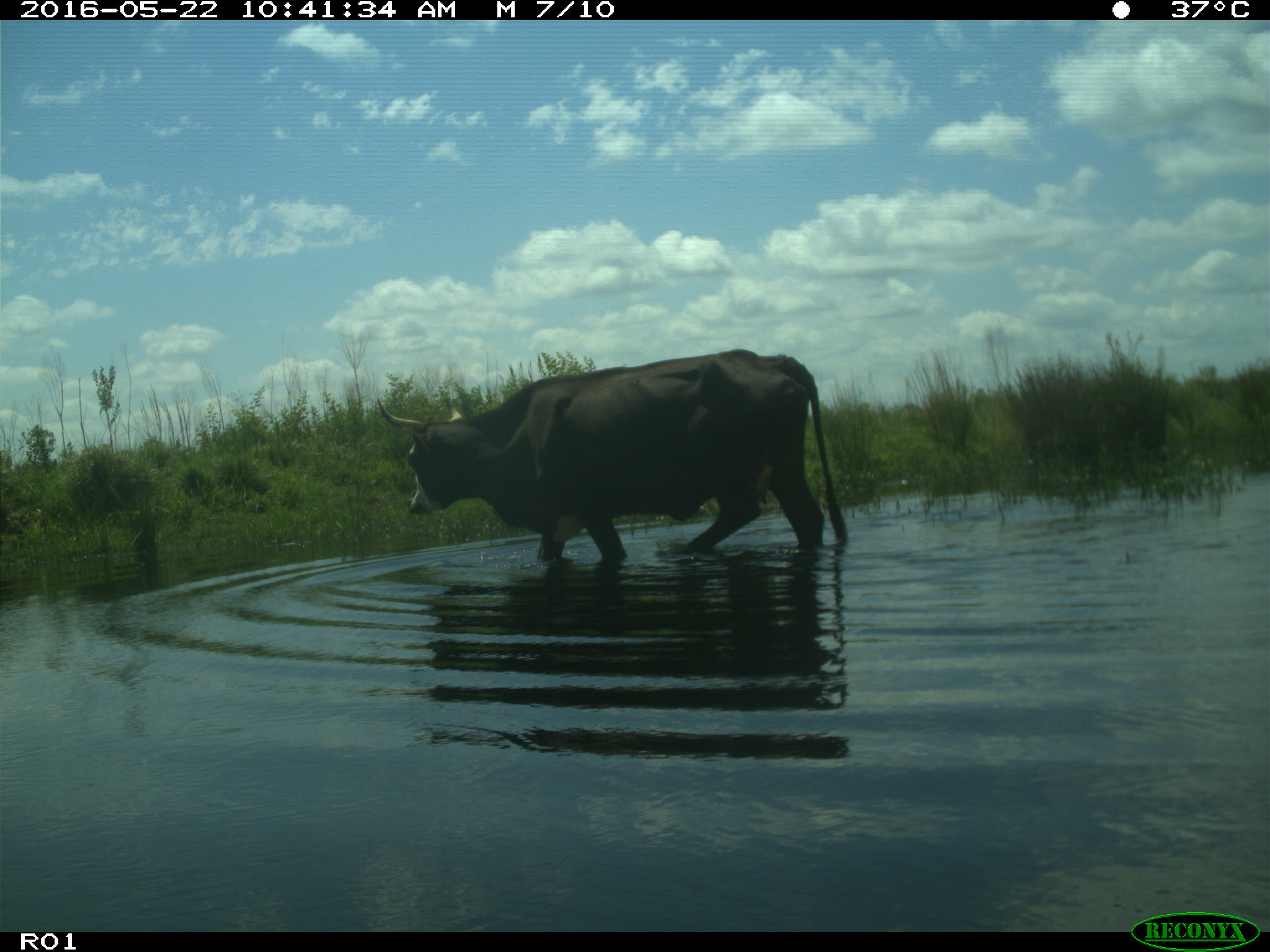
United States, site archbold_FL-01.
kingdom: Animalia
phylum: Chordata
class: Mammalia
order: Artiodactyla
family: Bovidae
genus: Bos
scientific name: Bos taurus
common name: domestic cow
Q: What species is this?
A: Bos taurus (domestic cow).